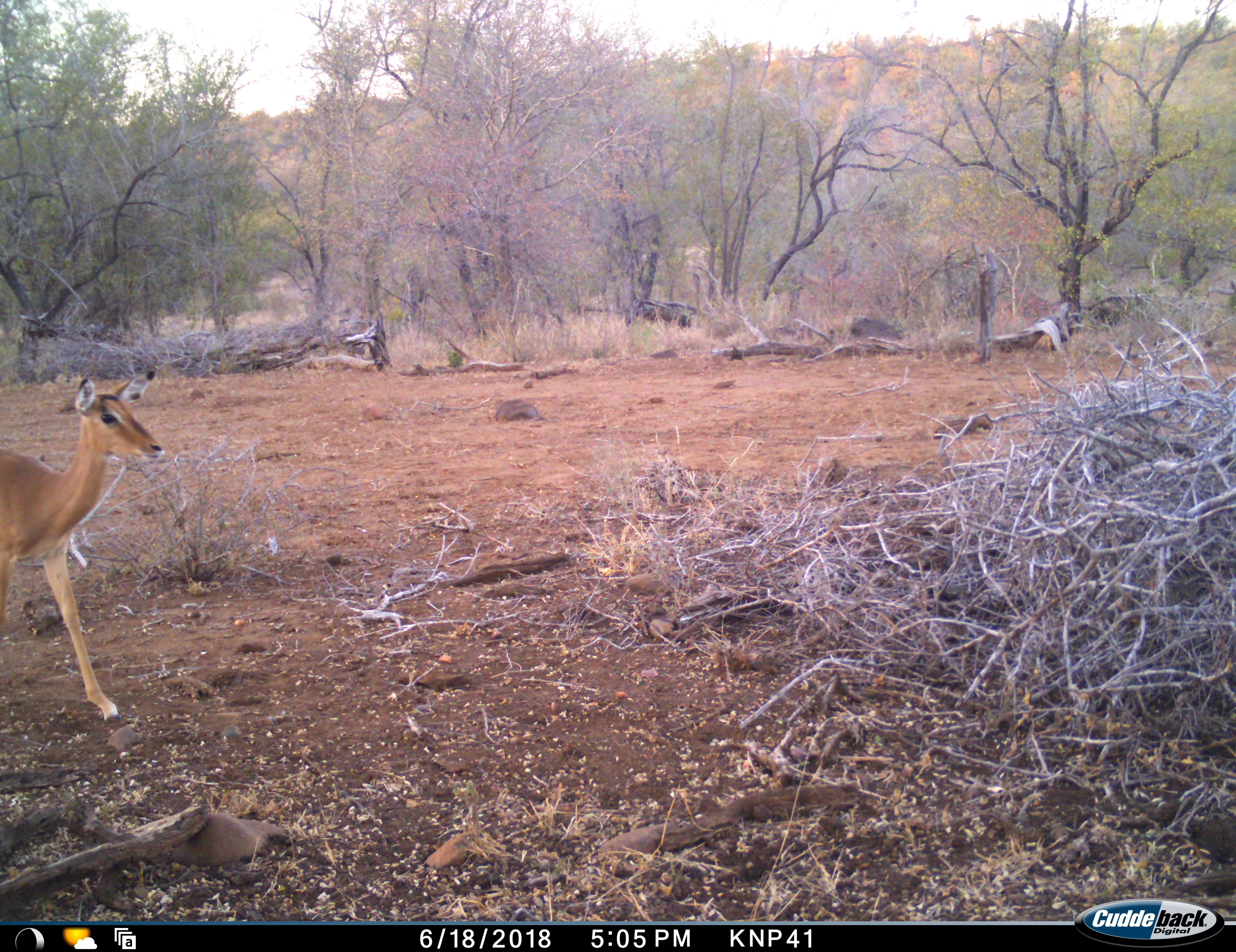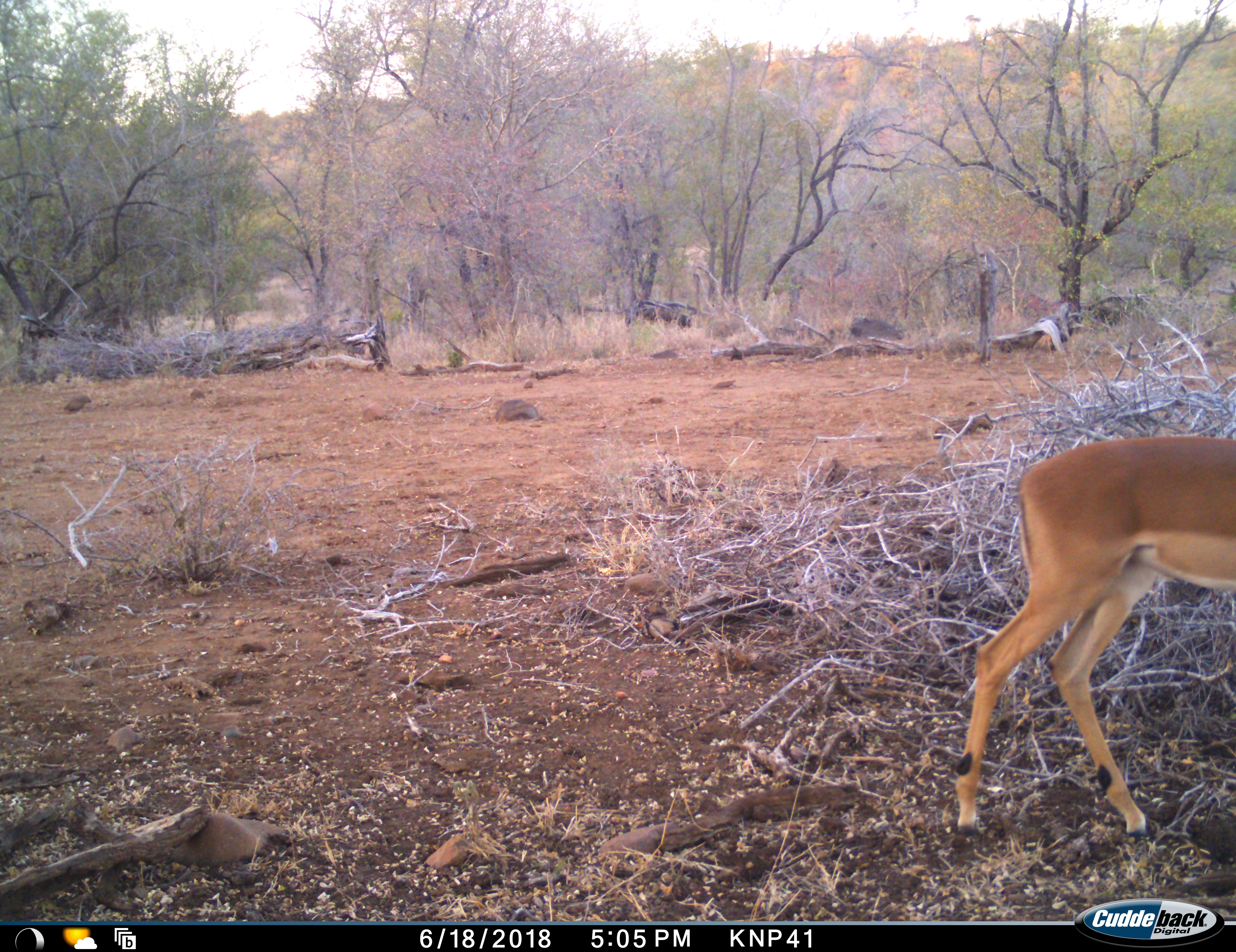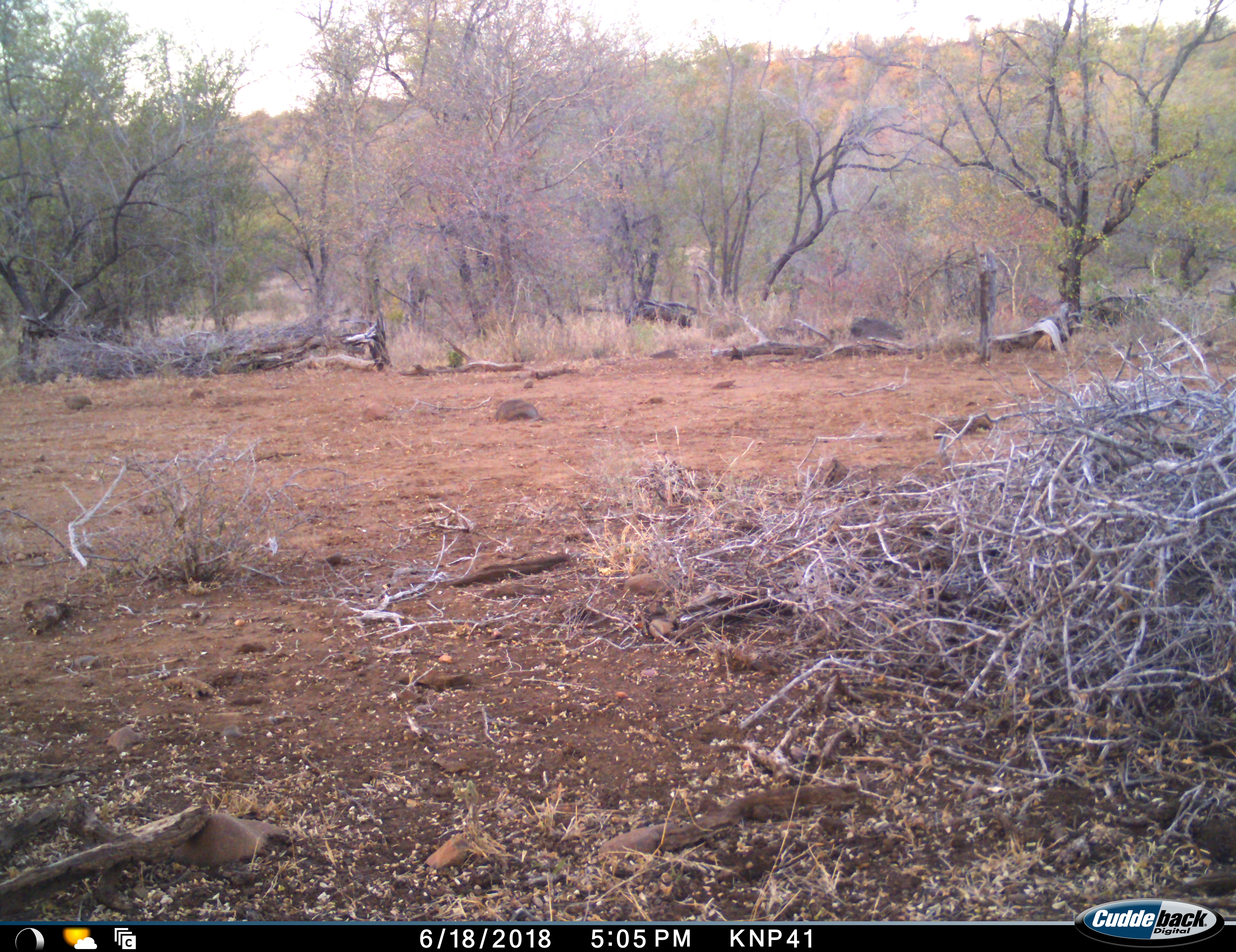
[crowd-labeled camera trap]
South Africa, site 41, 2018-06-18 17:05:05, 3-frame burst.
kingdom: Animalia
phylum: Chordata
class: Mammalia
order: Artiodactyla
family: Bovidae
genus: Aepyceros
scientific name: Aepyceros melampus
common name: impala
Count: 1.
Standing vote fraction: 0%.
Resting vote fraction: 0%.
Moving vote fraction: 100%.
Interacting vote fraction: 0%.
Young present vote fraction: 0%.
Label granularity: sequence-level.